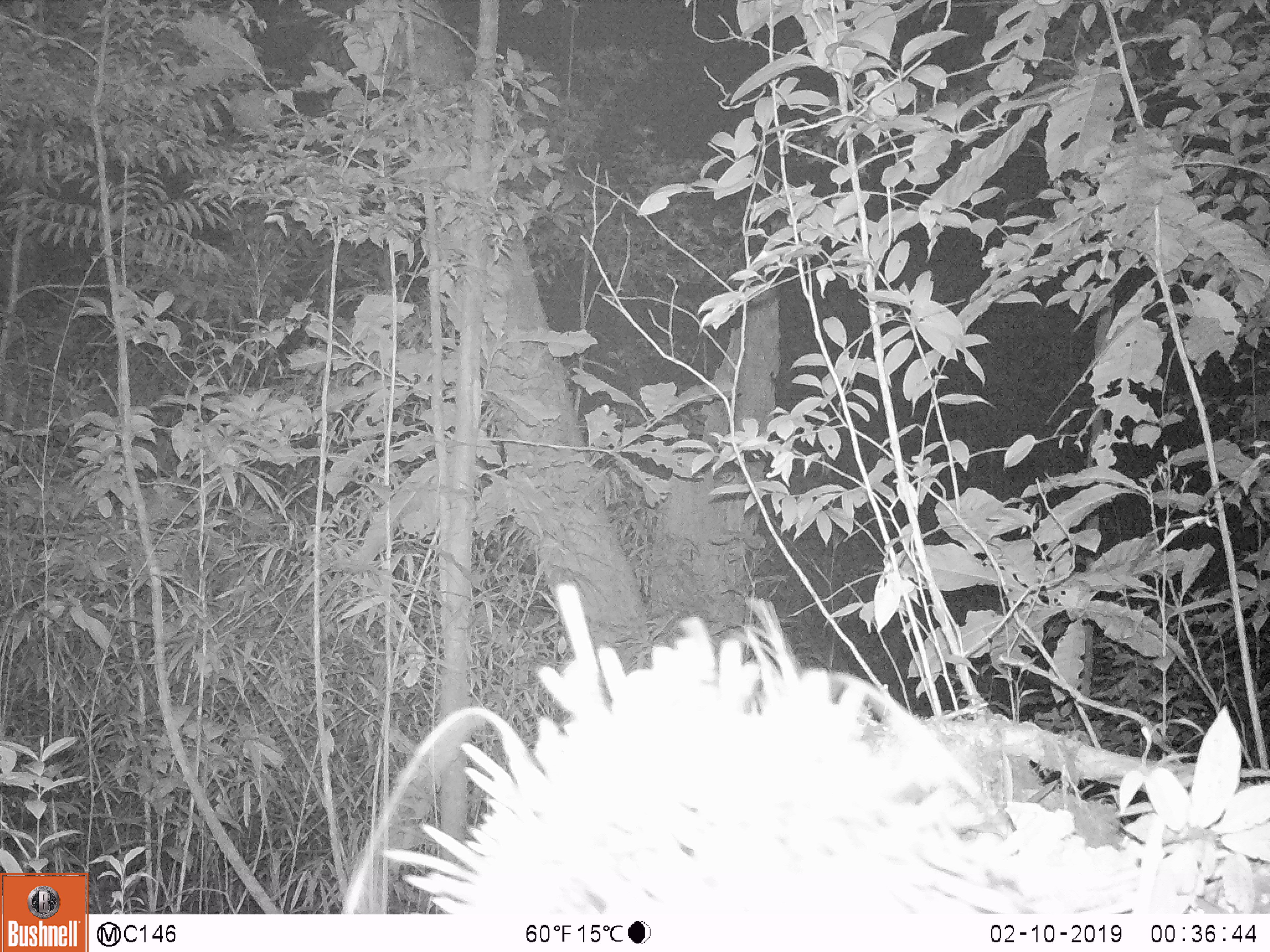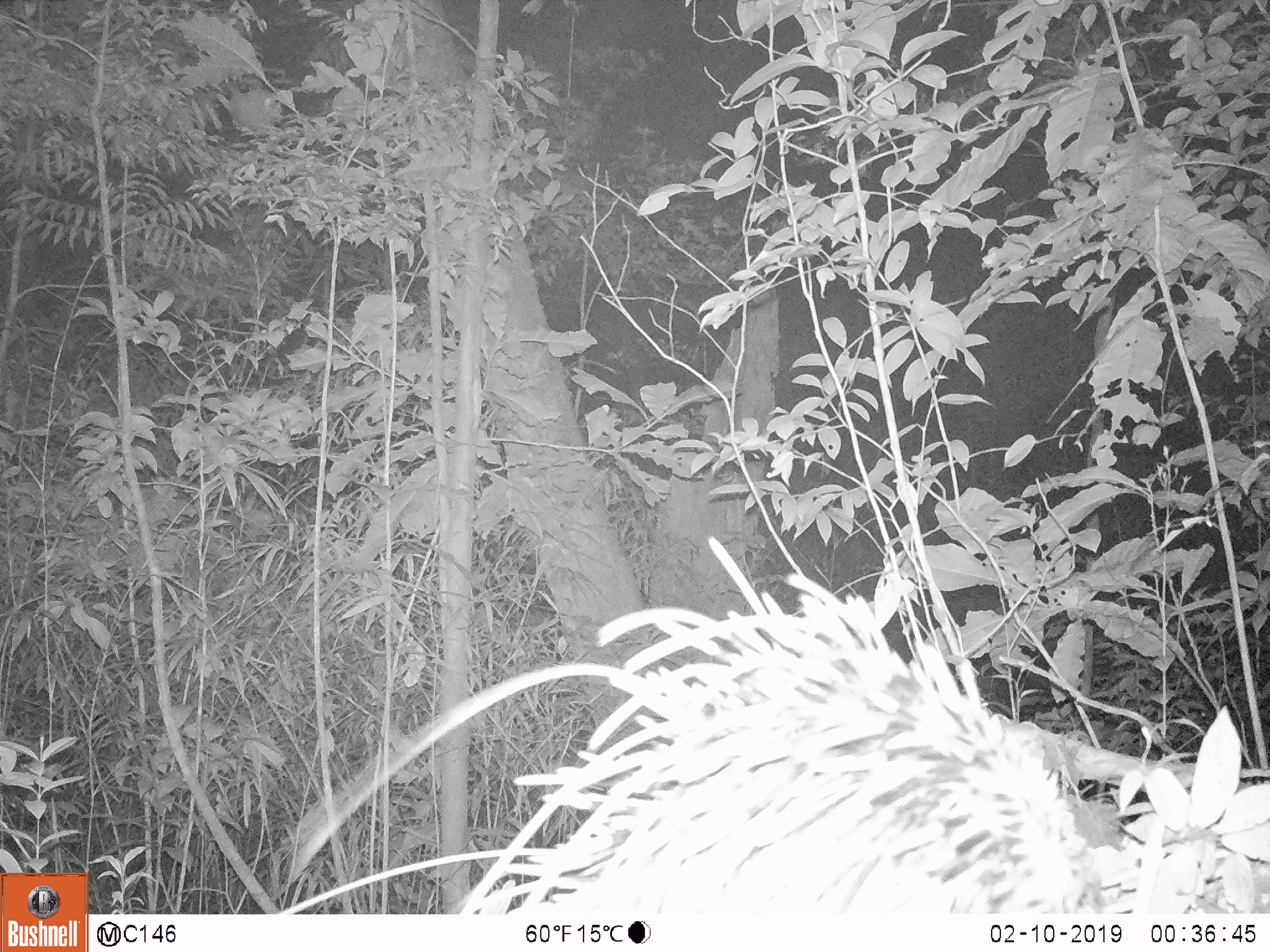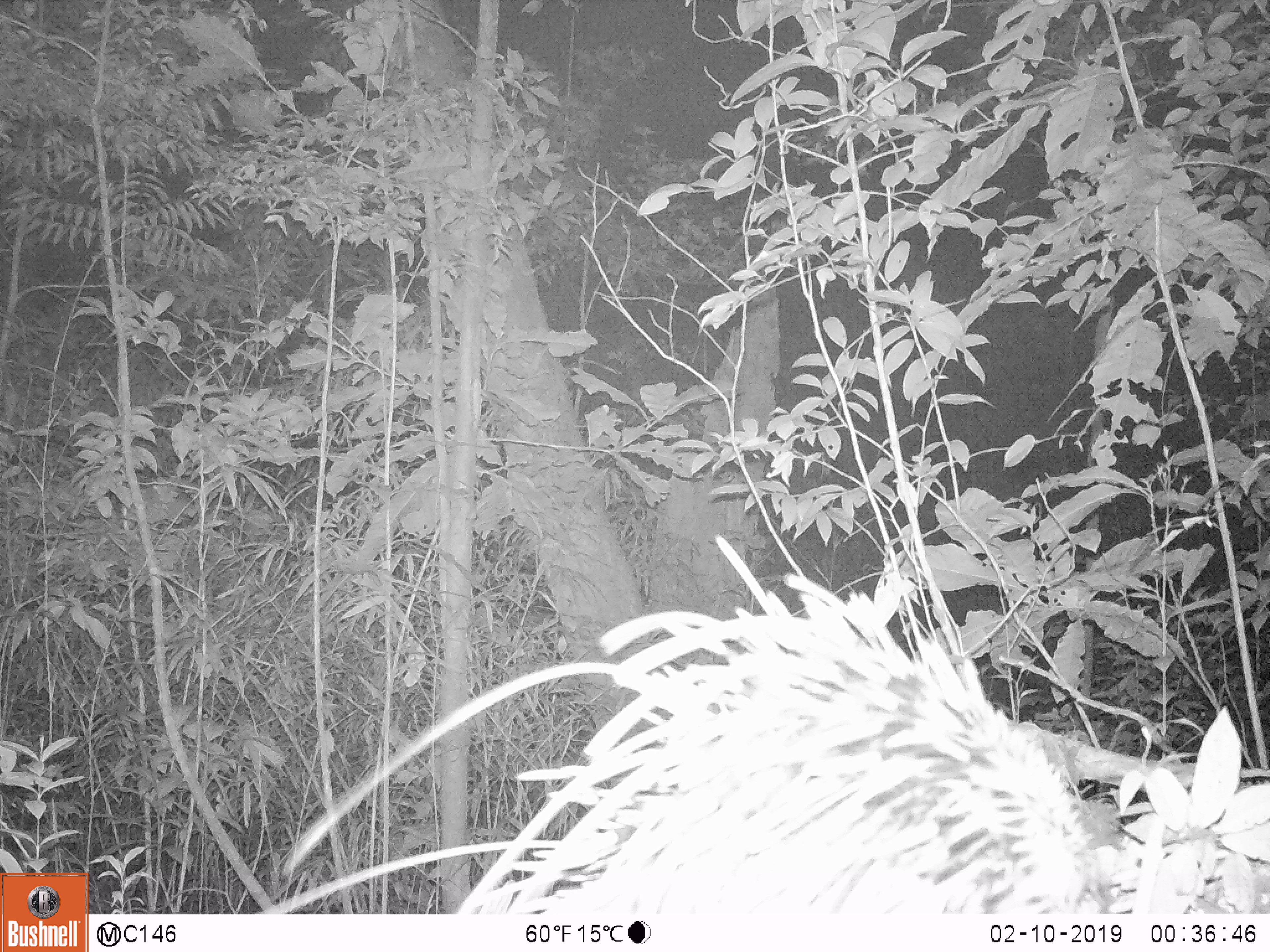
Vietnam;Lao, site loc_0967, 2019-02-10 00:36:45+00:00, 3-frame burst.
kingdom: Animalia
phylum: Chordata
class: Mammalia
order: Rodentia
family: Hystricidae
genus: Hystrix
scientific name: Hystrix brachyura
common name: malayan porcupine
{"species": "malayan porcupine (Hystrix brachyura)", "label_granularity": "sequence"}